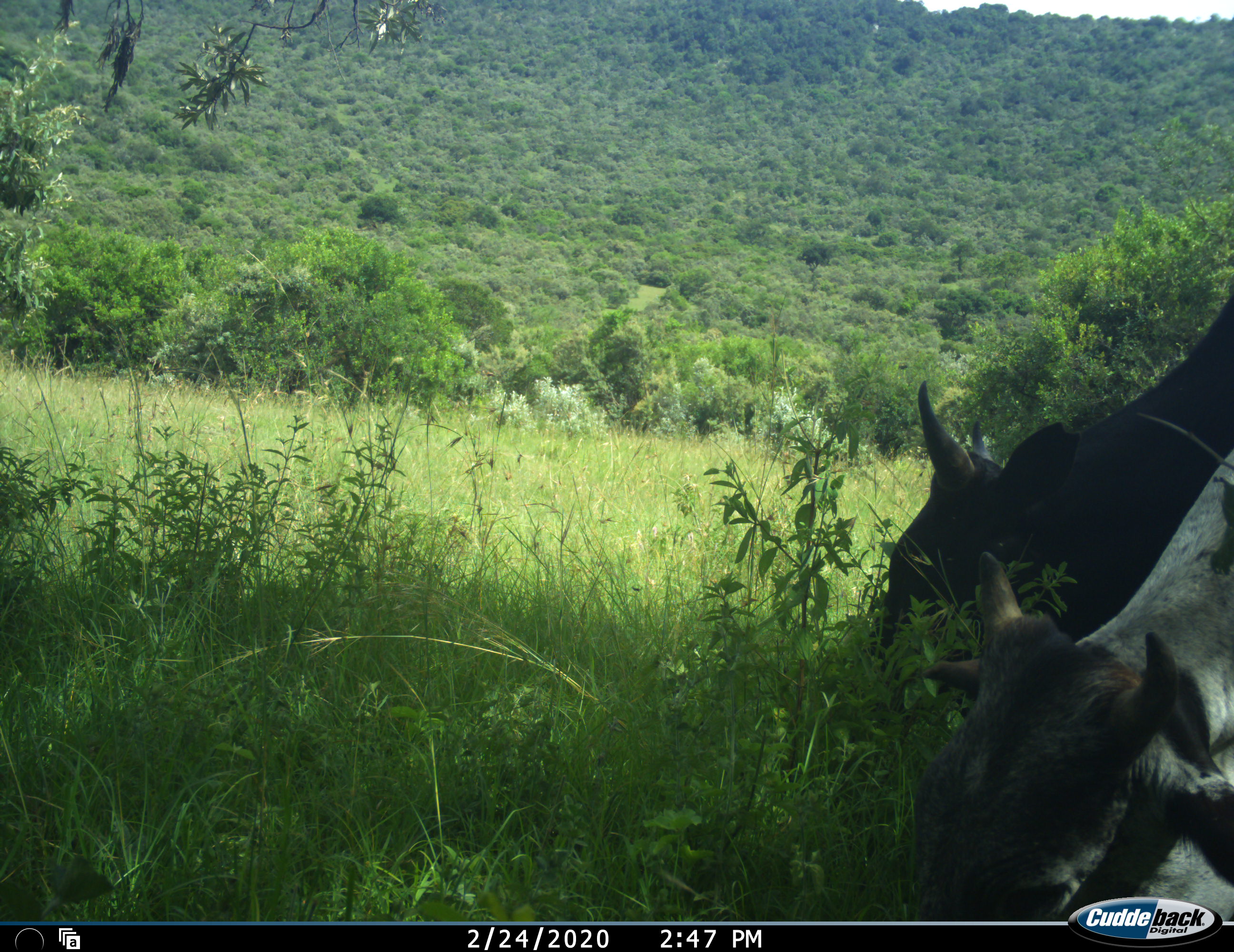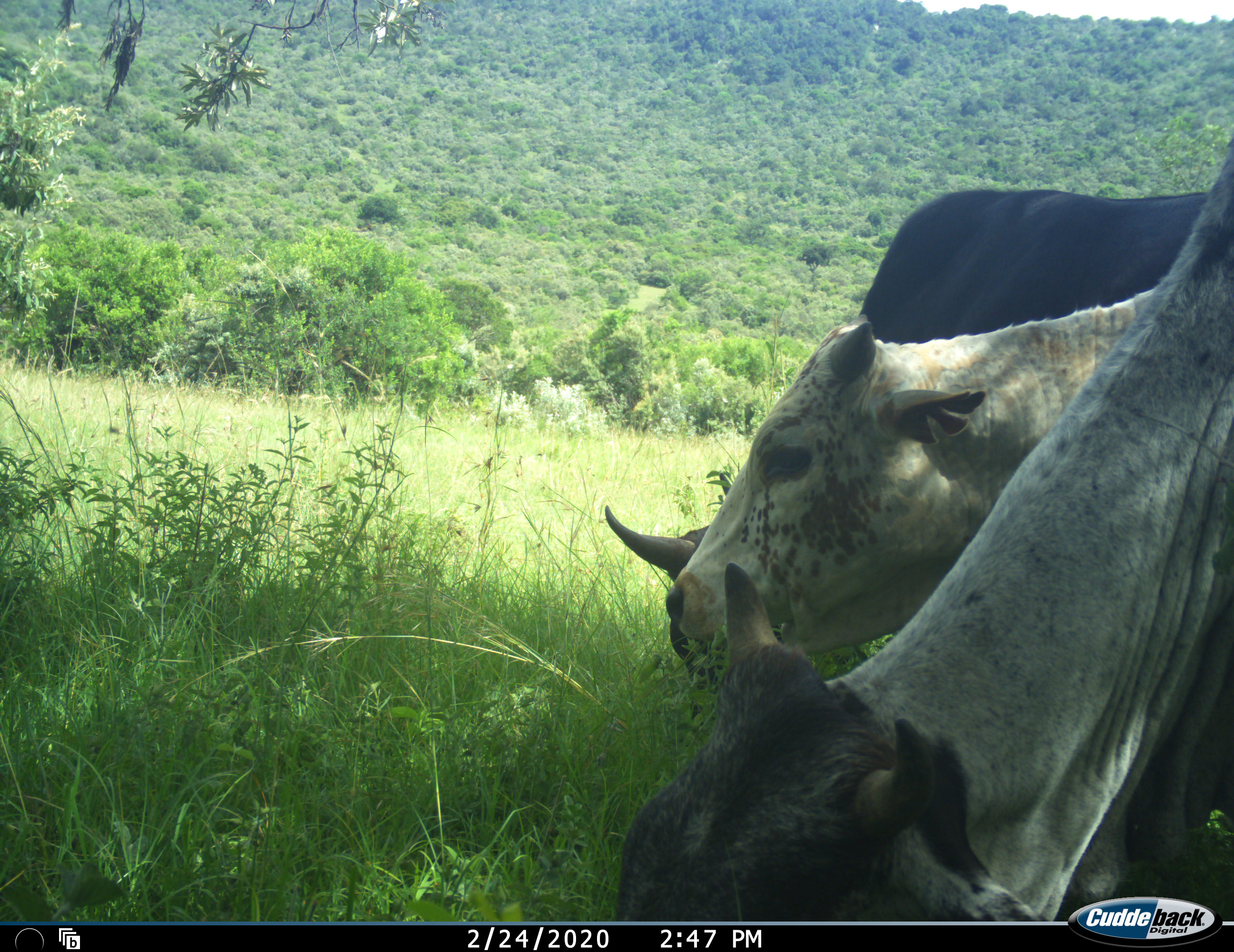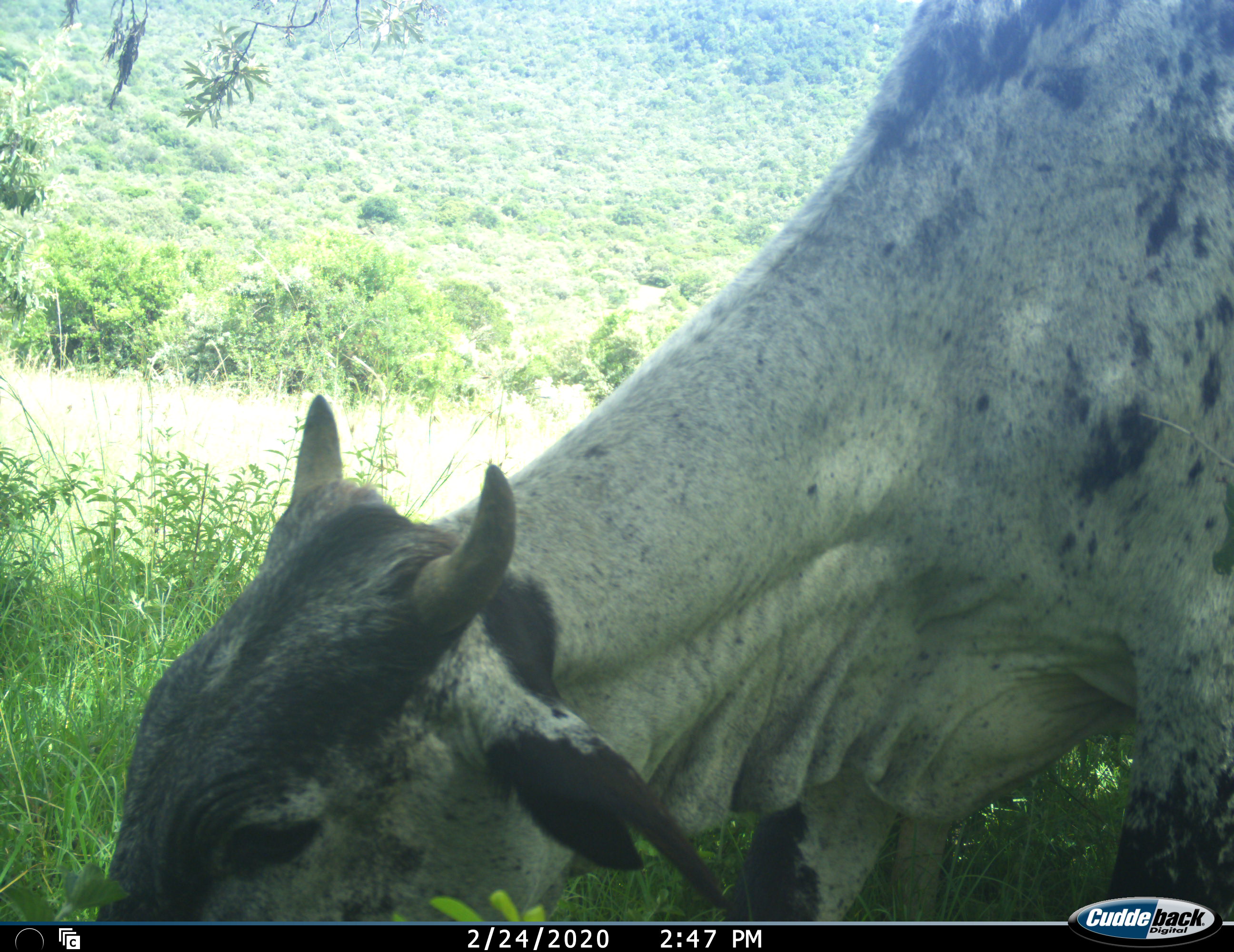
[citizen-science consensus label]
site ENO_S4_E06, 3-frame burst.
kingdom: Animalia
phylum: Chordata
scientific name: Vertebrata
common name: domestic animal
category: domesticanimal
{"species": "domesticanimal (domestic animal) (Vertebrata)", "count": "3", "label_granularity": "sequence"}